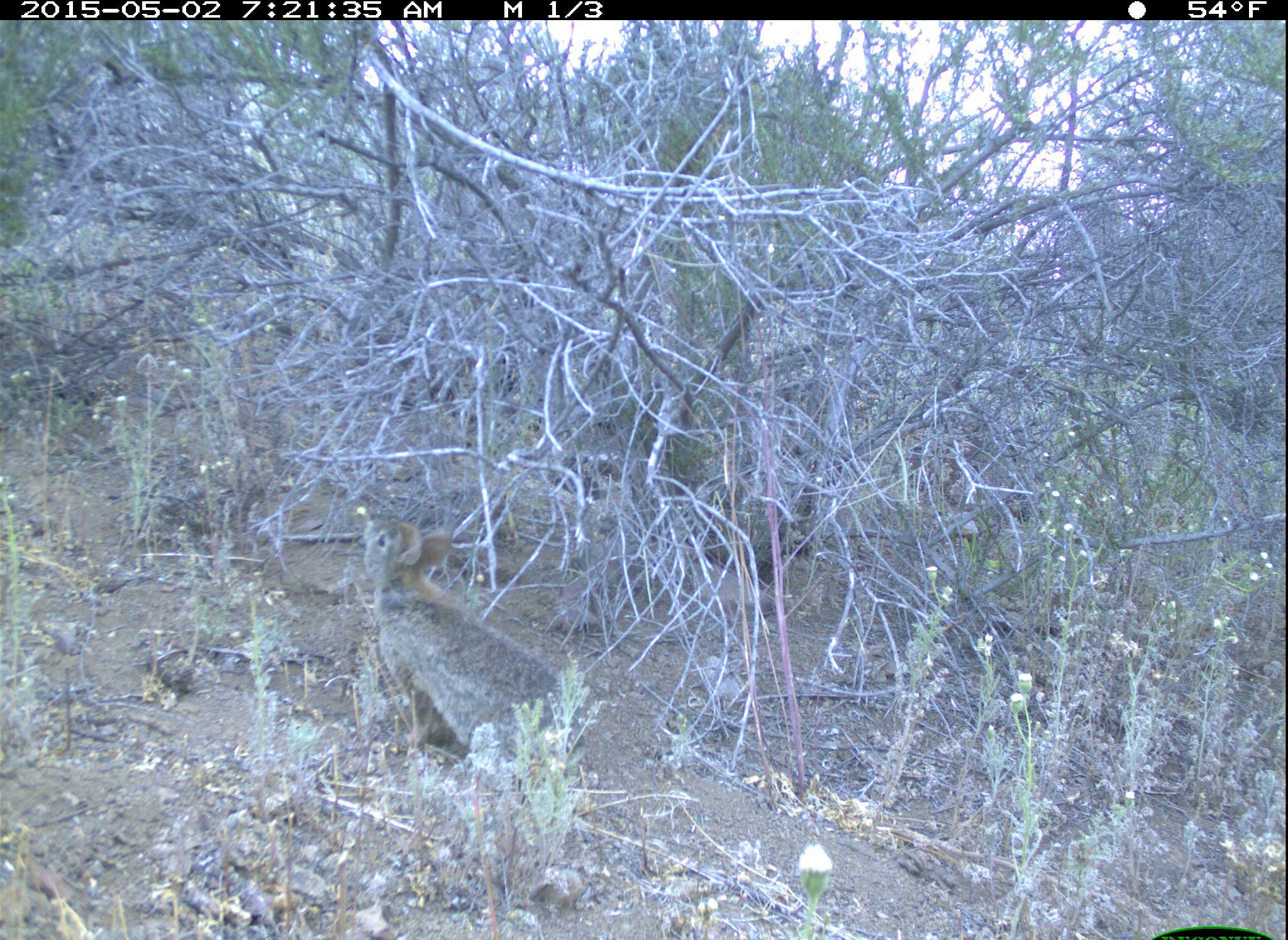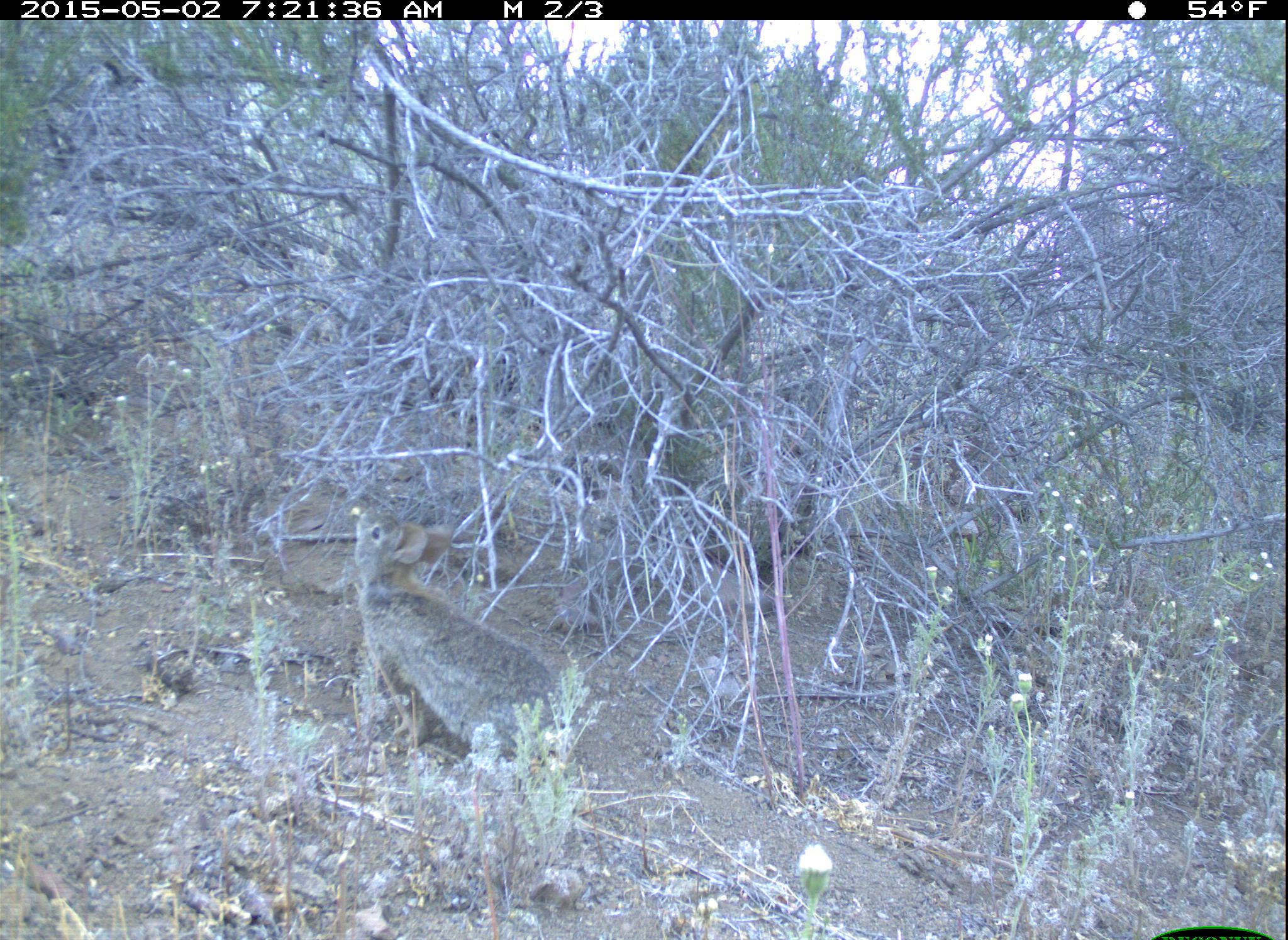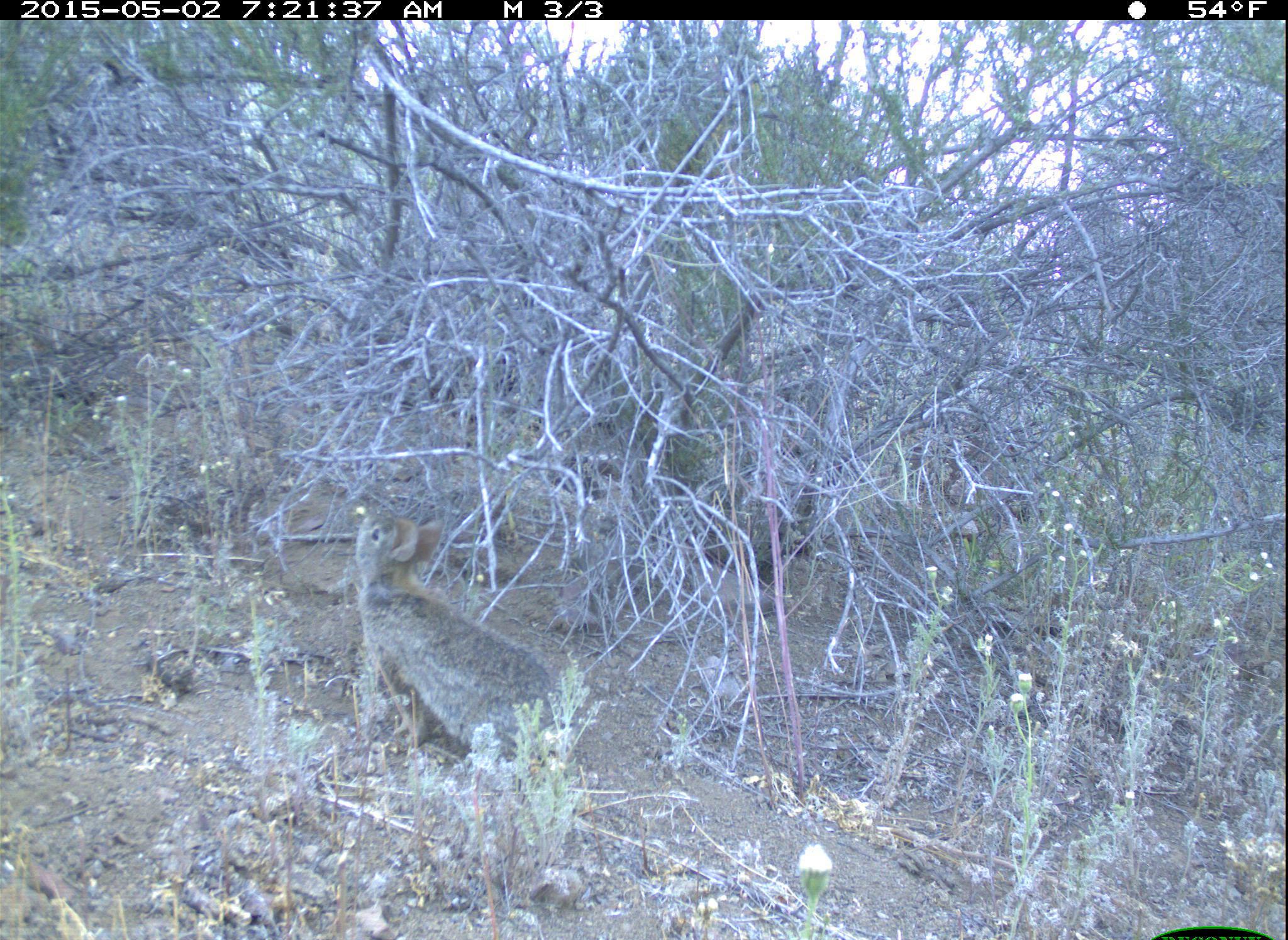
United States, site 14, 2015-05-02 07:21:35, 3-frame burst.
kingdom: Animalia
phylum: Chordata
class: Mammalia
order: Lagomorpha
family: Leporidae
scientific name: Leporidae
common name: rabbits and hares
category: rabbit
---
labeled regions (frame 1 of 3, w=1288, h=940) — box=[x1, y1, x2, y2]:
rabbit: box=[362, 517, 585, 769]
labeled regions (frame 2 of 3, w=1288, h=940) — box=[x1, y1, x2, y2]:
rabbit: box=[355, 506, 563, 759]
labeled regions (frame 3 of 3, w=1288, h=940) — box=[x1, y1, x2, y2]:
rabbit: box=[355, 512, 563, 774]